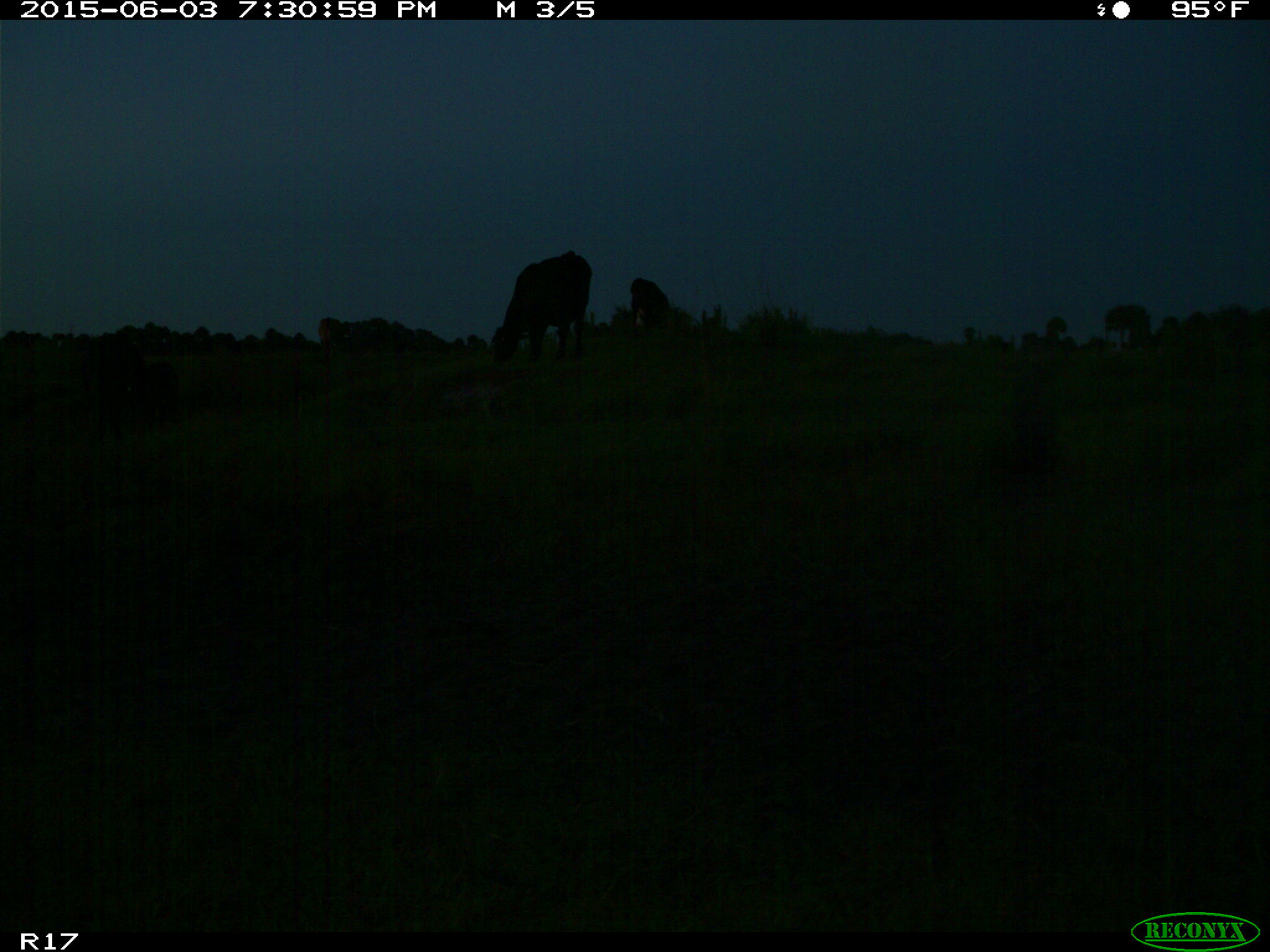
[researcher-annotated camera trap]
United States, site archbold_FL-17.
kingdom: Animalia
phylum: Chordata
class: Mammalia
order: Artiodactyla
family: Bovidae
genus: Bos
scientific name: Bos taurus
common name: domestic cow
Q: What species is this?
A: Bos taurus (domestic cow).